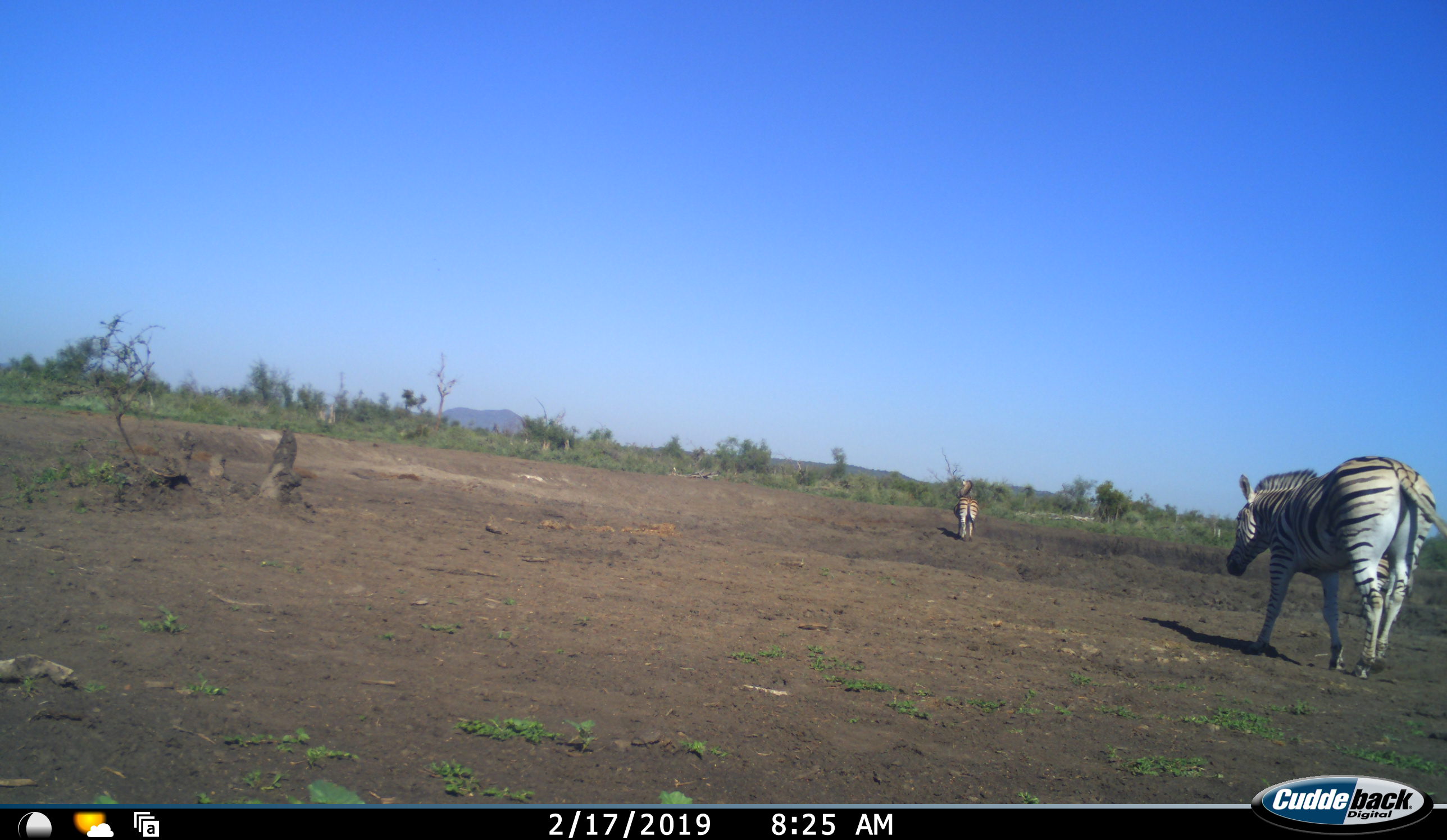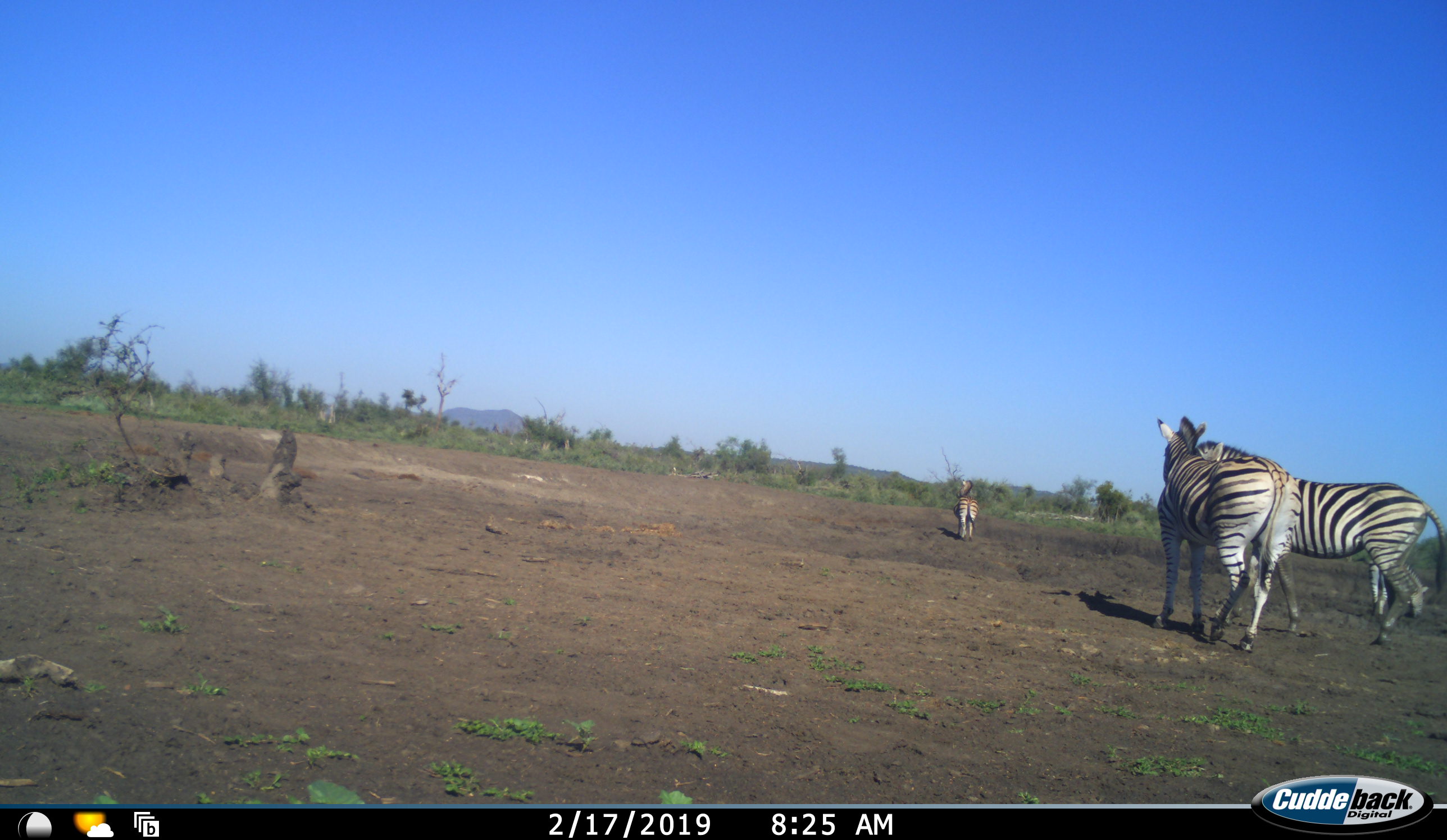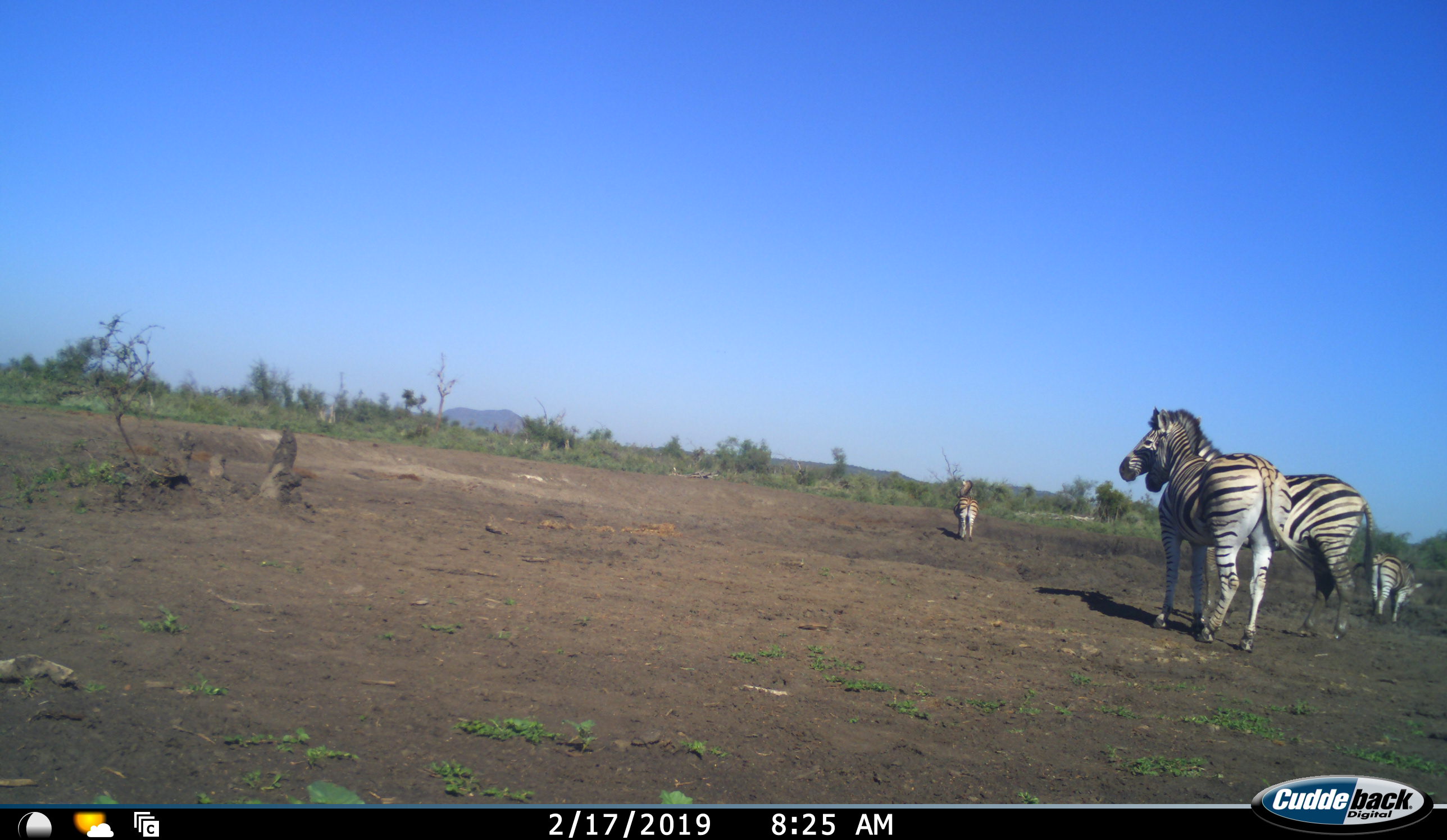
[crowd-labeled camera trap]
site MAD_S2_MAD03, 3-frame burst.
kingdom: Animalia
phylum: Chordata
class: Mammalia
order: Perissodactyla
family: Equidae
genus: Equus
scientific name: Equus quagga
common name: plains zebra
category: zebraplains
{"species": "zebraplains (plains zebra) (Equus quagga)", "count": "4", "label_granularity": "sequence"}